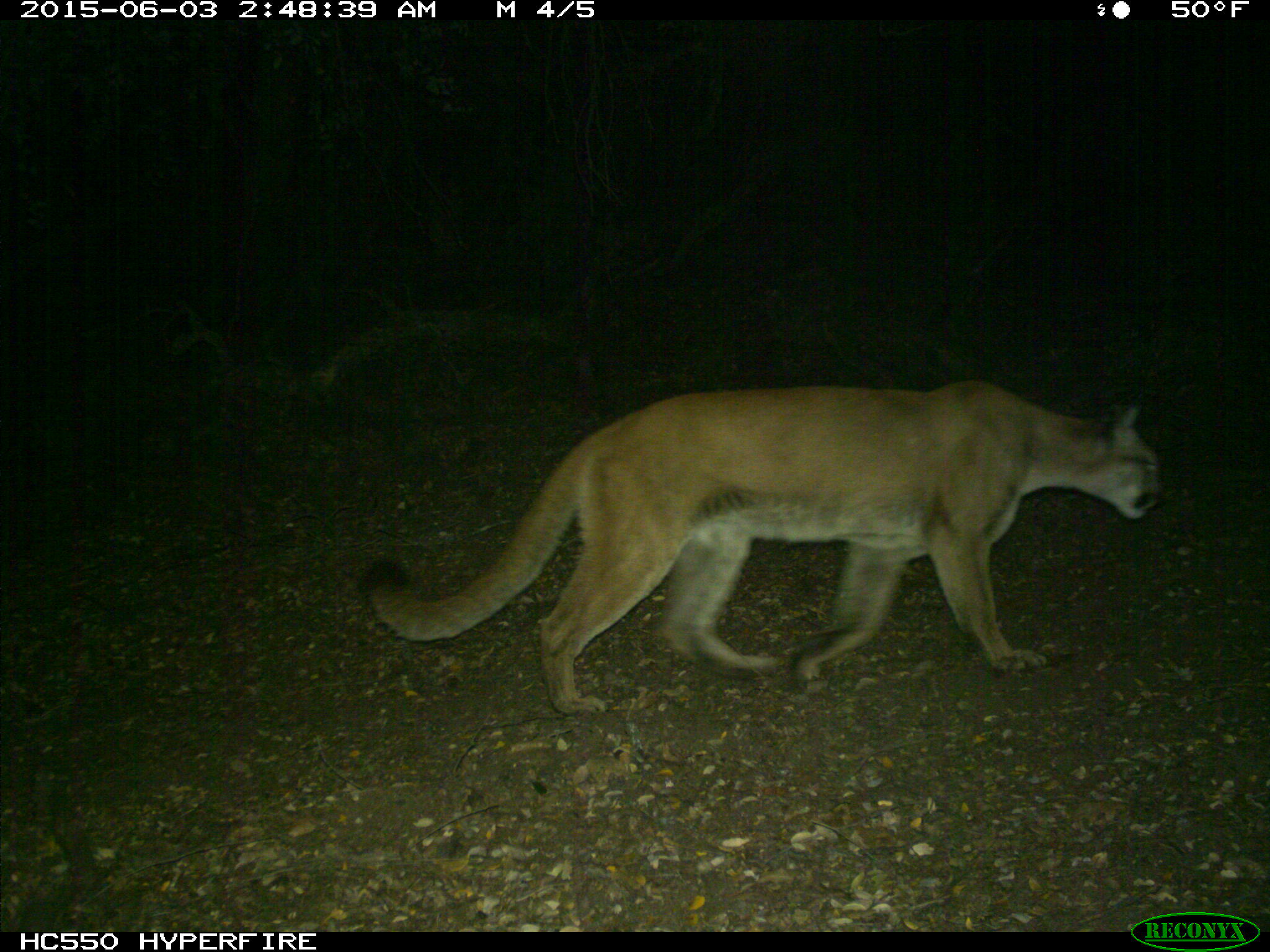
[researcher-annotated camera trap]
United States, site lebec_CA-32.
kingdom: Animalia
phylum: Chordata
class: Mammalia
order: Carnivora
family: Felidae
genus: Puma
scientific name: Puma concolor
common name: mountain lion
Puma concolor (mountain lion).